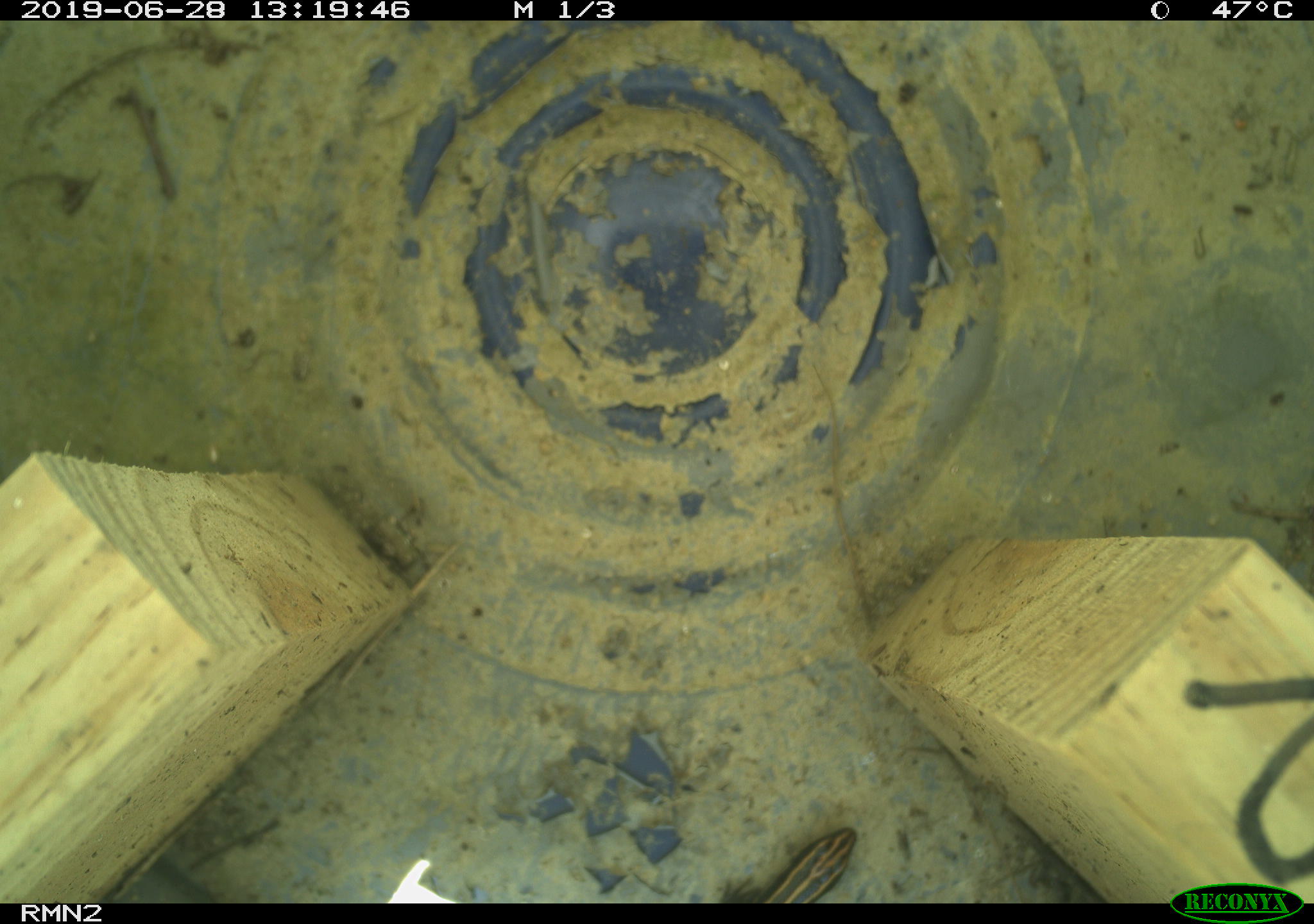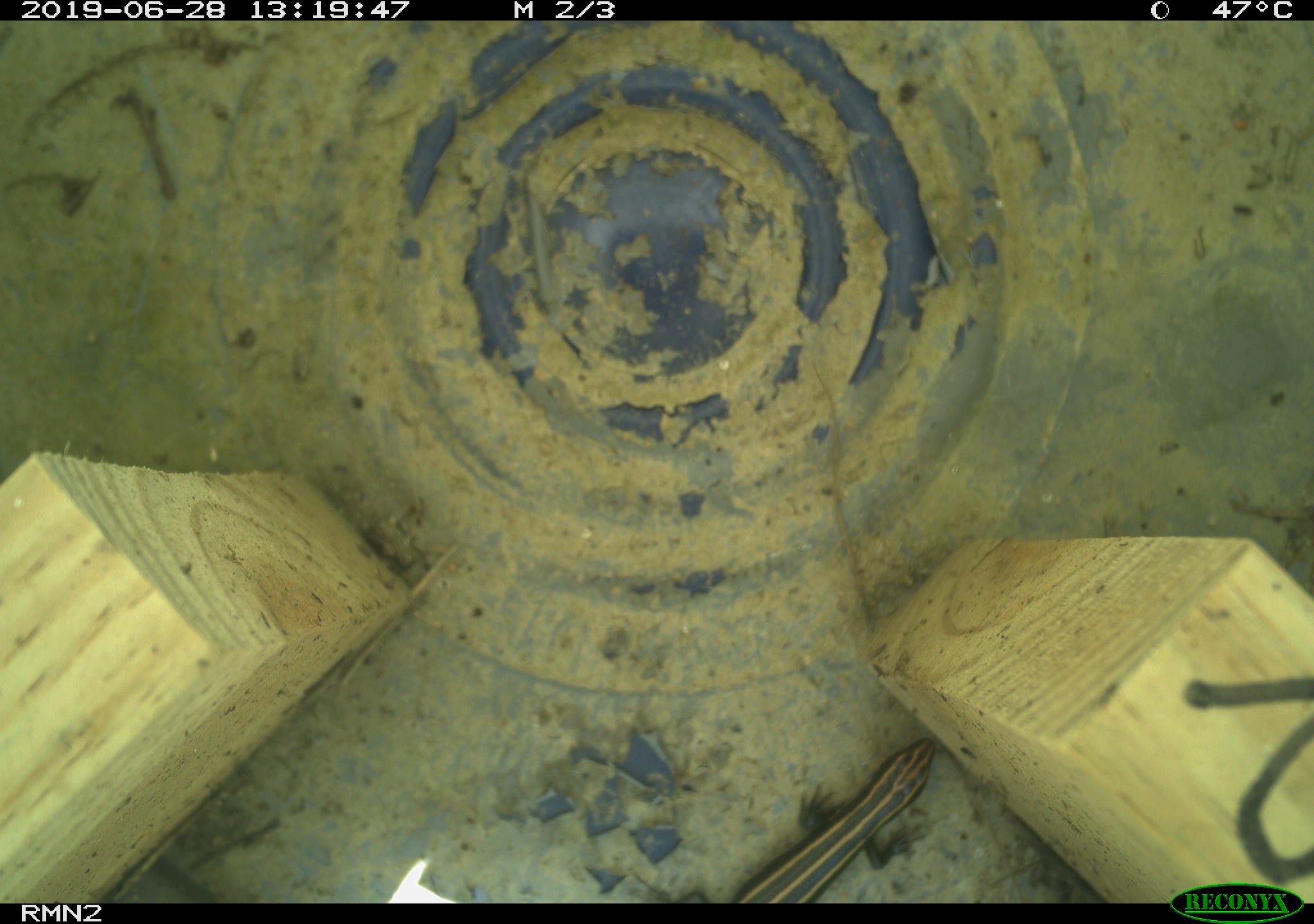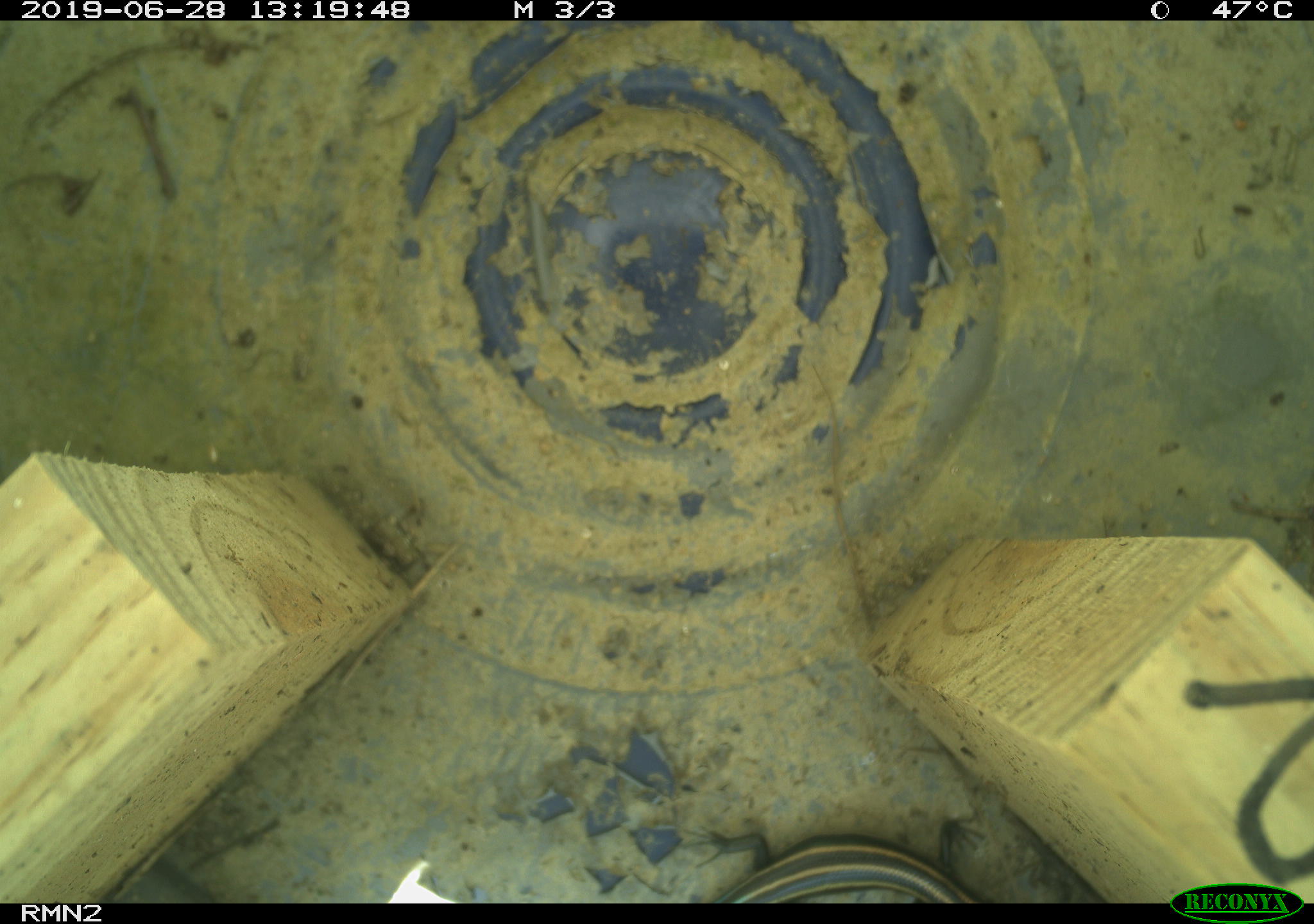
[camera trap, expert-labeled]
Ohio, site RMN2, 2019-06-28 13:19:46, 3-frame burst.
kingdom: Animalia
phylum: Chordata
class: Reptilia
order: Squamata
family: Scincidae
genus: Plestiodon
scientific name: Plestiodon fasciatus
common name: common five-lined skink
Common five-lined skink (Plestiodon fasciatus).